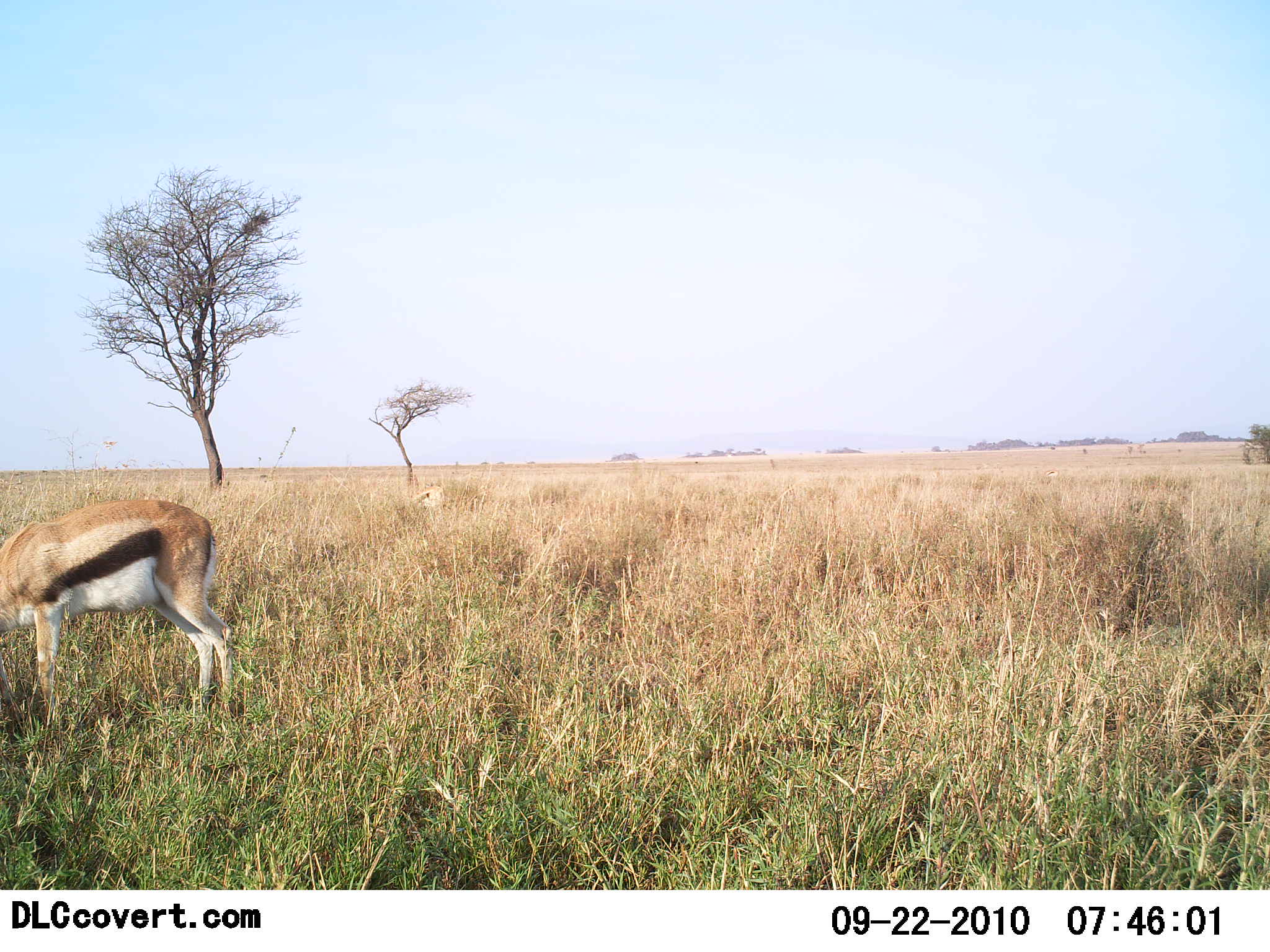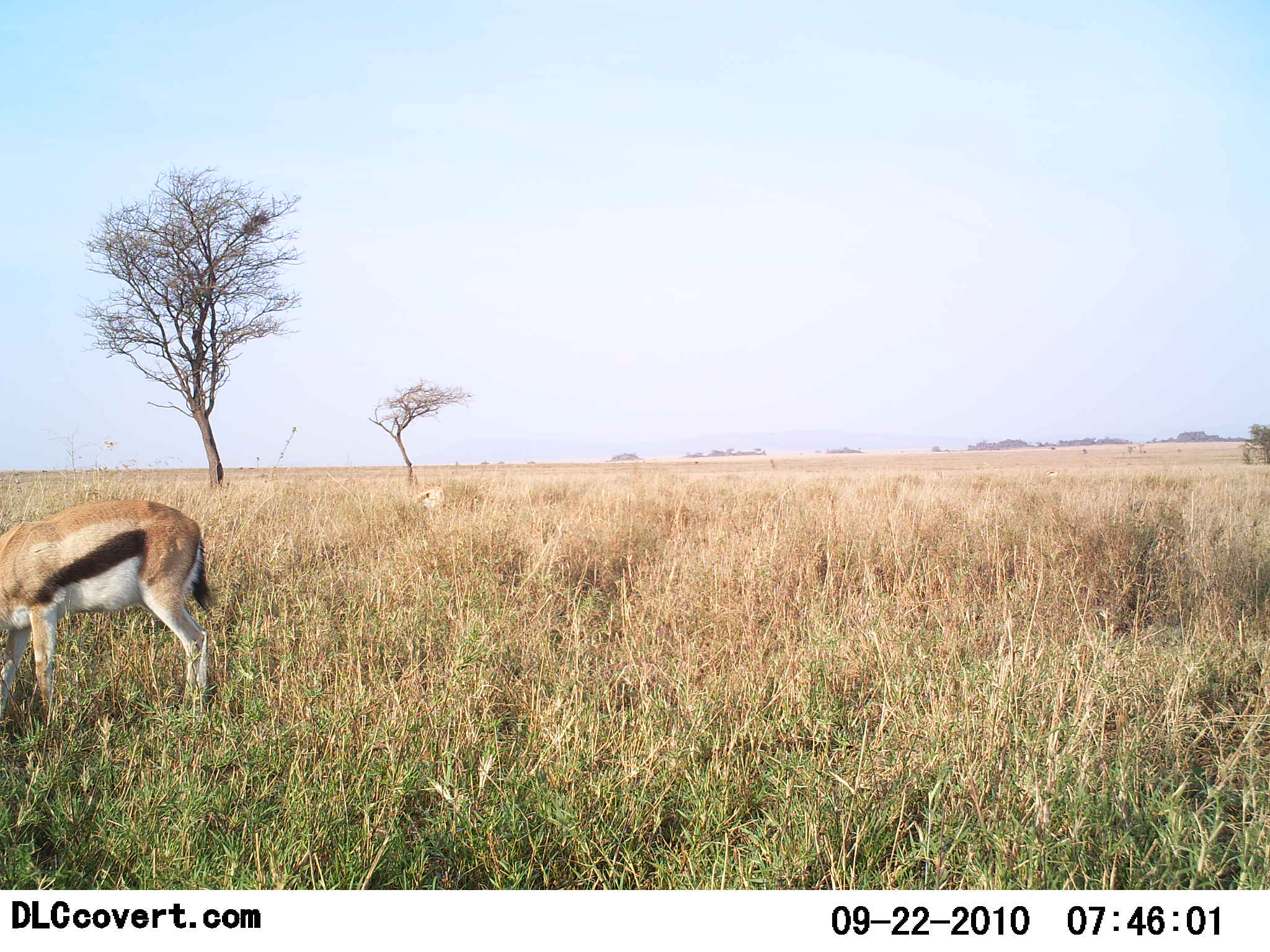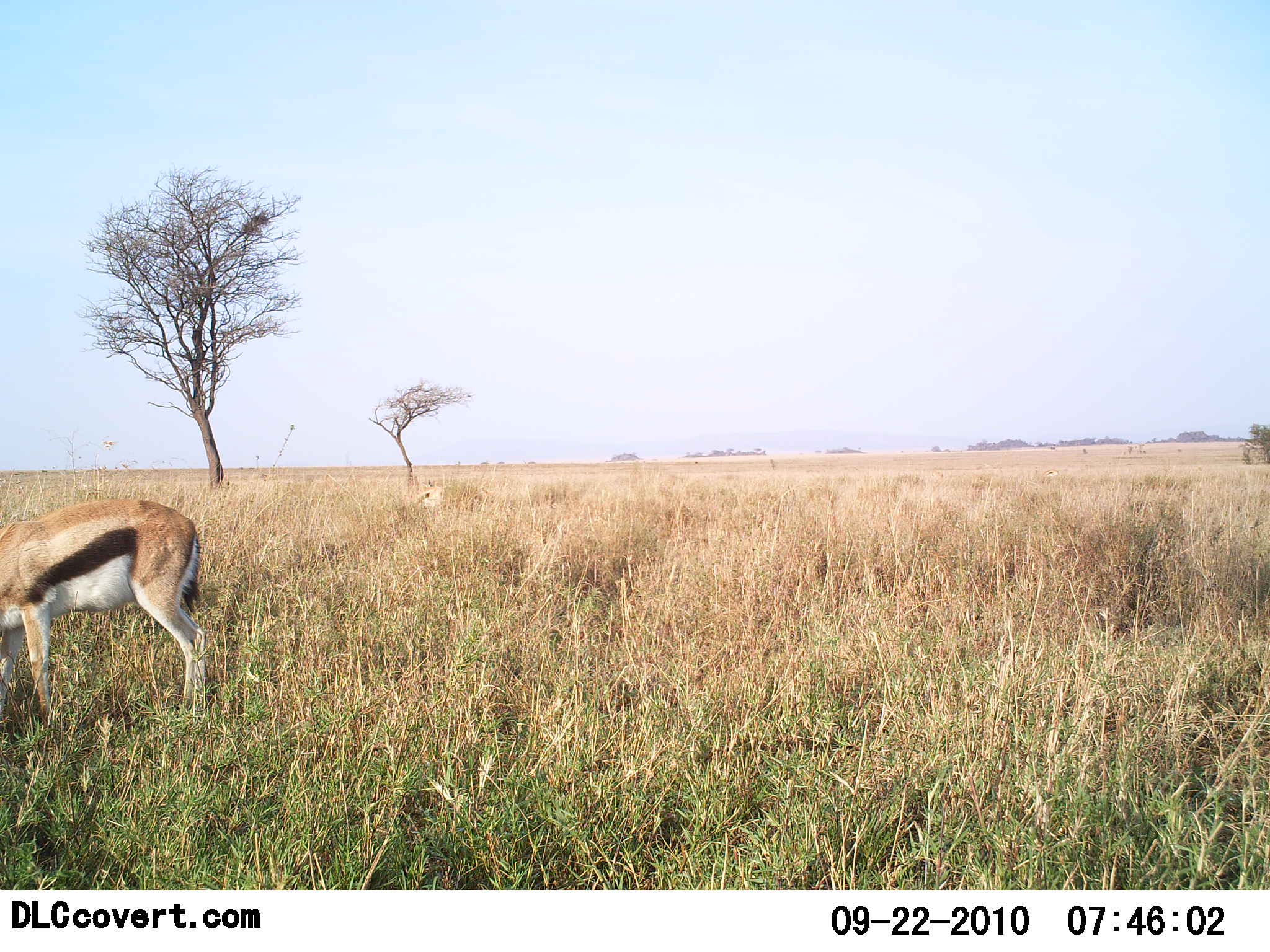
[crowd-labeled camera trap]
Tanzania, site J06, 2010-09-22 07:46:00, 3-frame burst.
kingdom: Animalia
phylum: Chordata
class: Mammalia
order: Artiodactyla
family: Bovidae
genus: Eudorcas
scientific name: Eudorcas thomsonii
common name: thomson's gazelle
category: gazellethomsons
Gazellethomsons (thomson's gazelle) (Eudorcas thomsonii), count 1. Behavior (volunteer vote fractions): standing 57%, resting 7%, moving 7%, interacting 0%. Young present (vote fraction): 0%. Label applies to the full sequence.